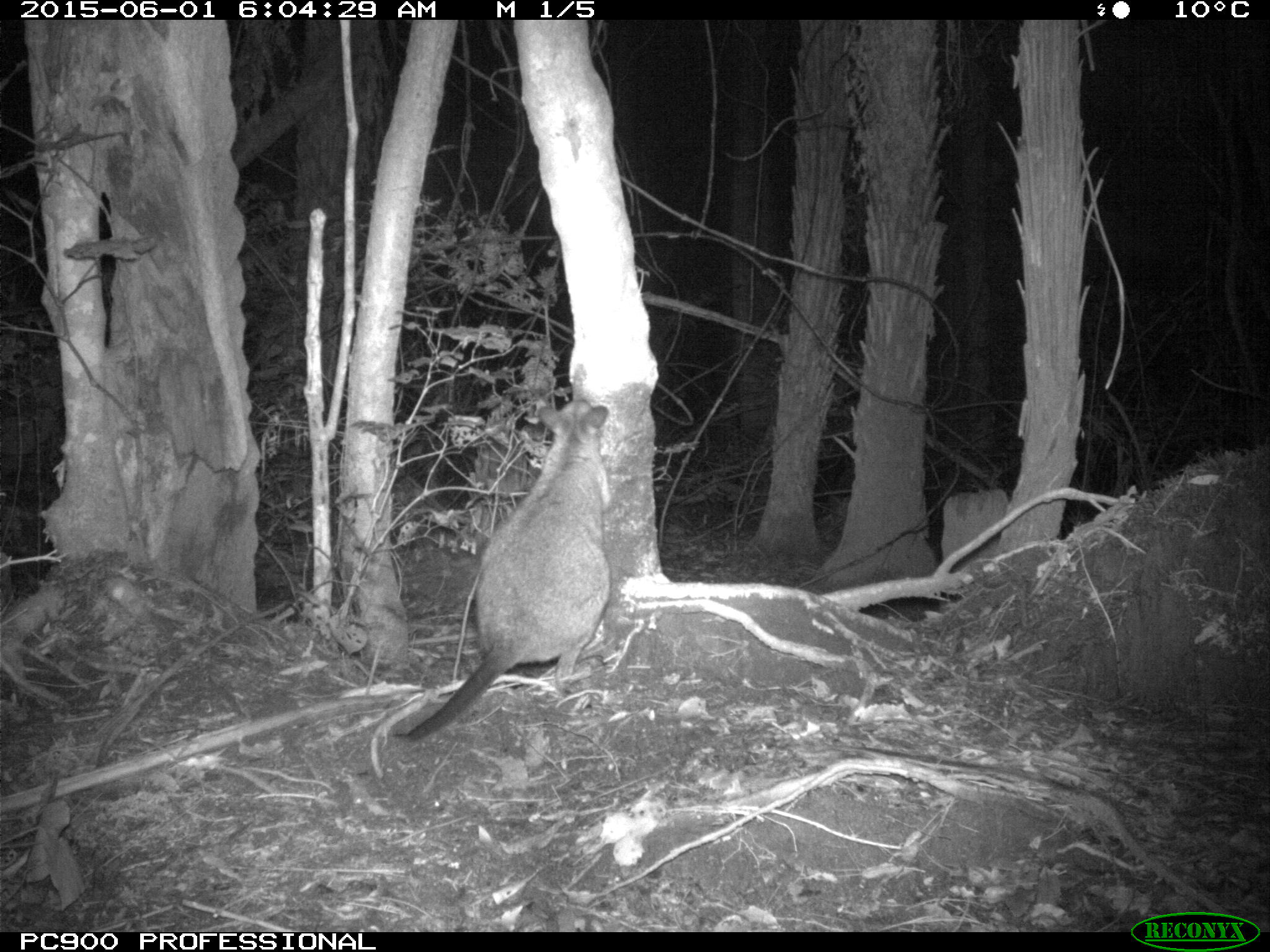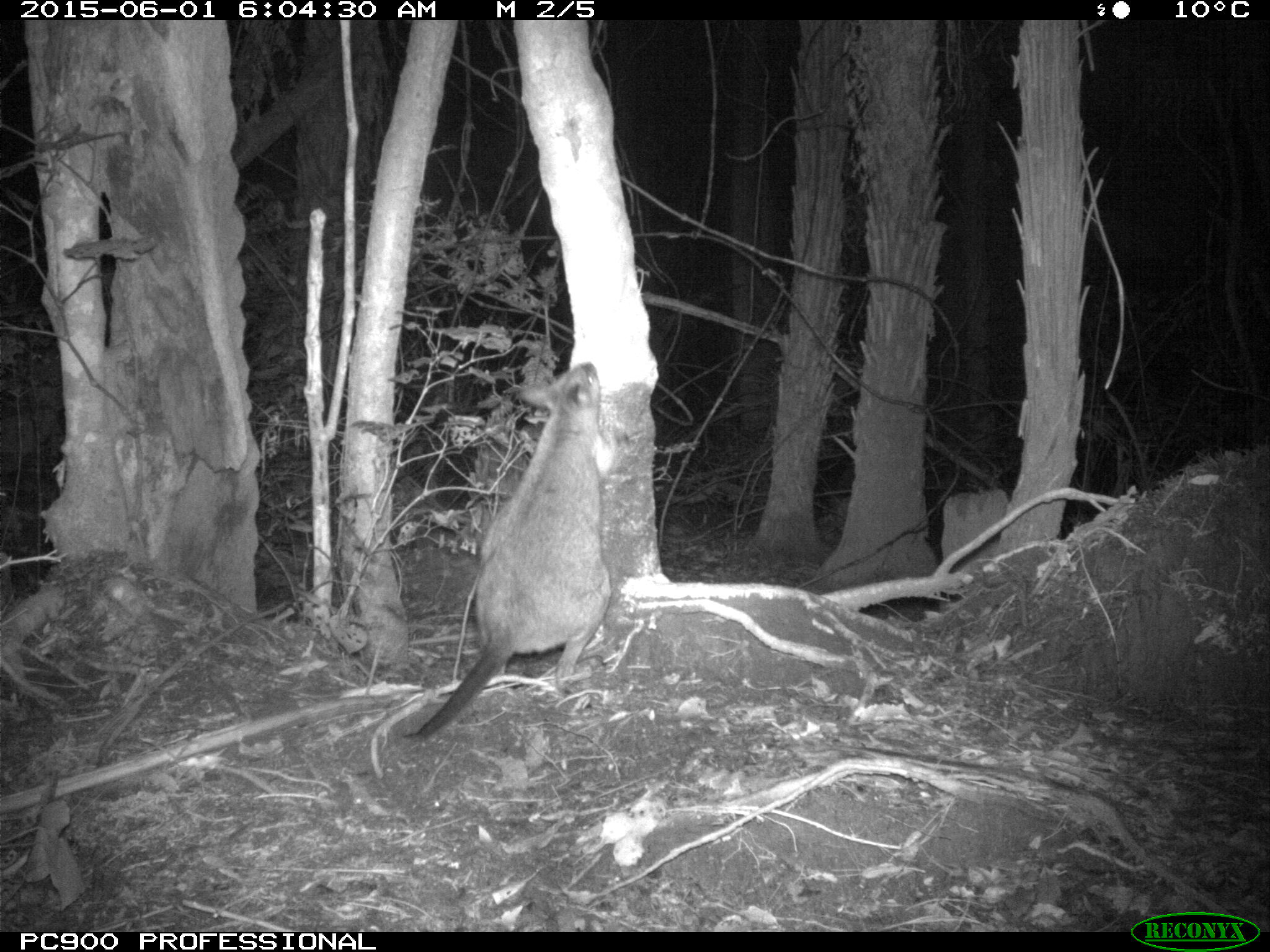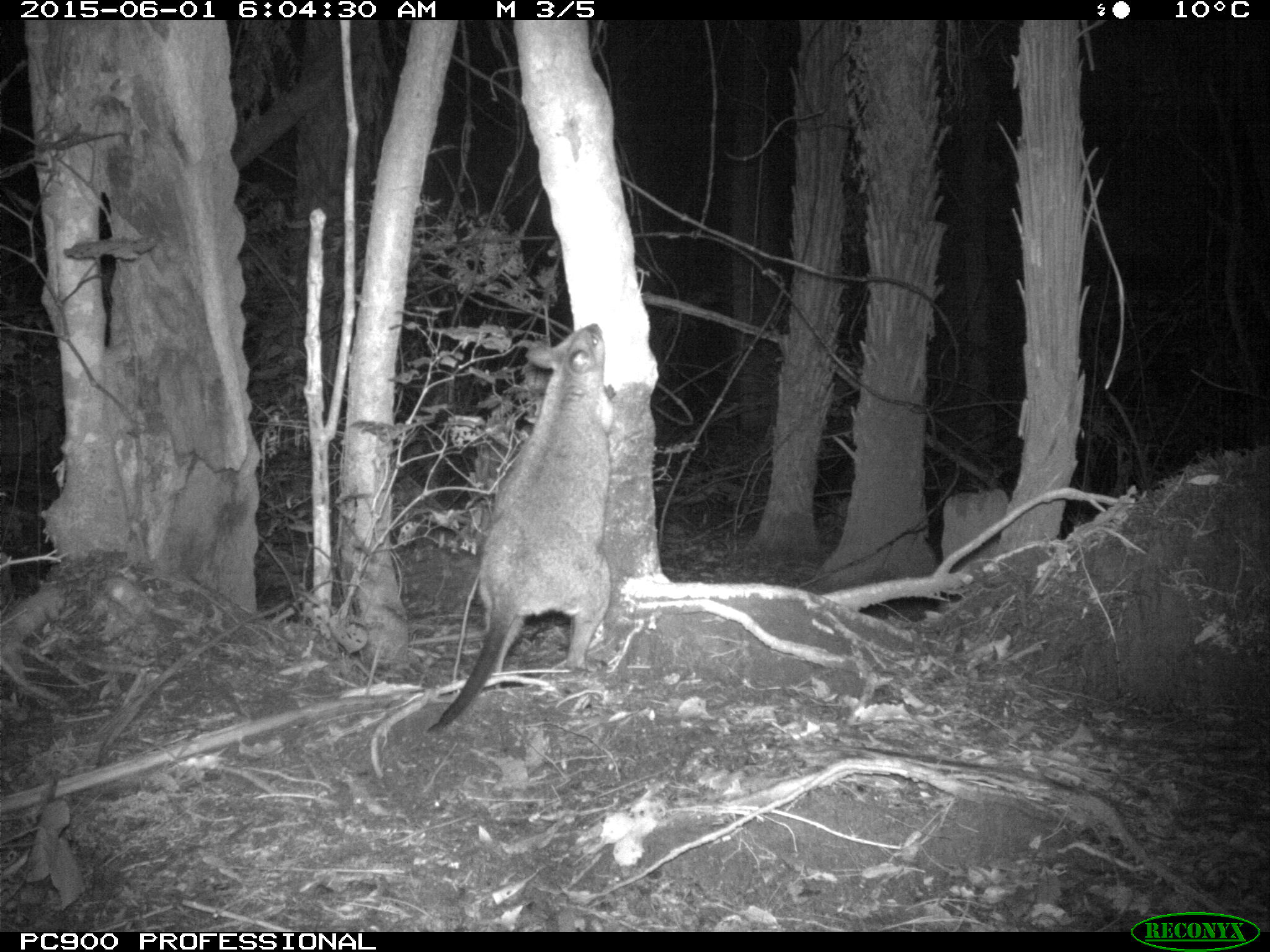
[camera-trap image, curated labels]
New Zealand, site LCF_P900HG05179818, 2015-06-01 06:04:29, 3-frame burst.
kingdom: Animalia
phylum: Chordata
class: Mammalia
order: Diprotodontia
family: Macropodidae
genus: Notamacropus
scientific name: Notamacropus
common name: wallaby